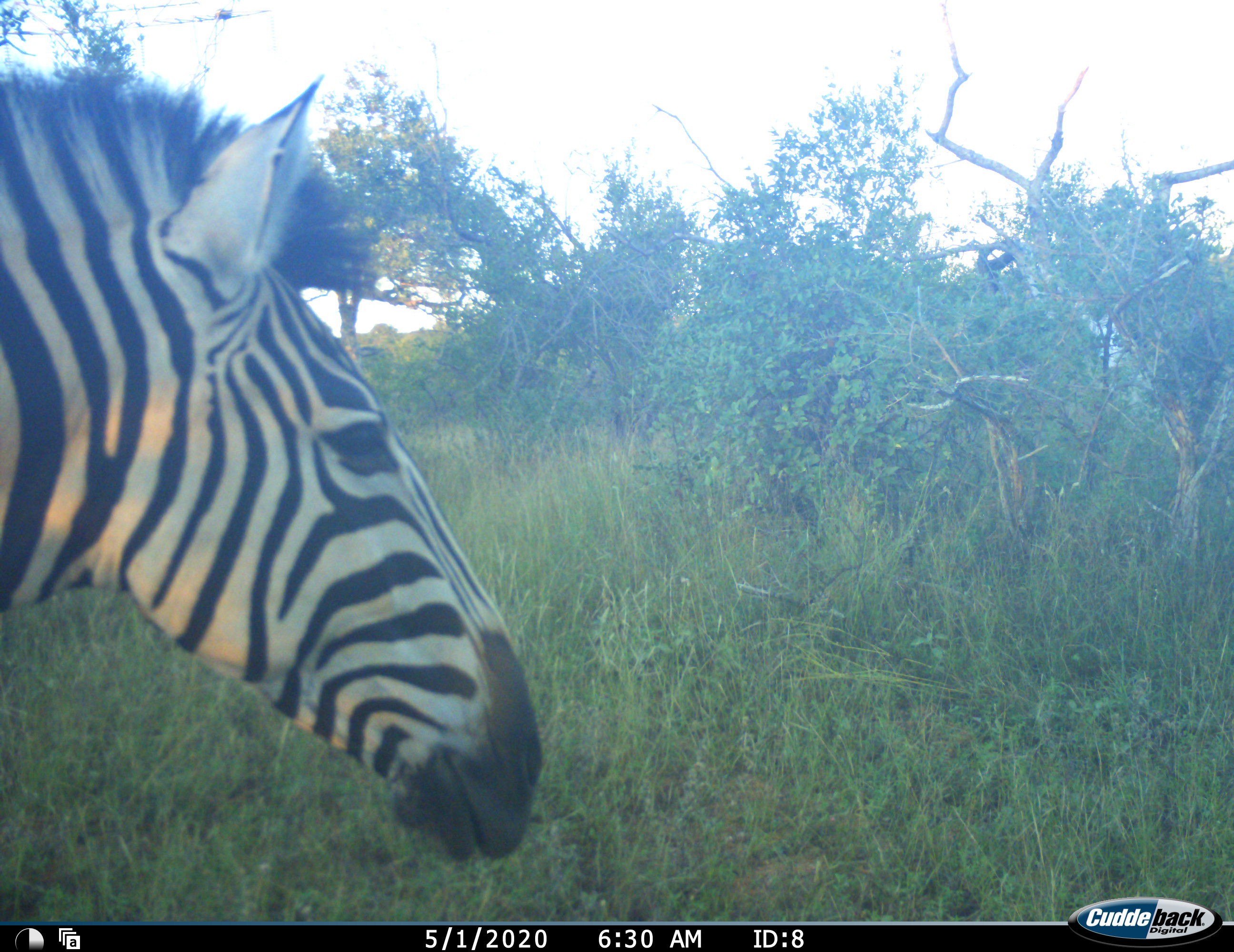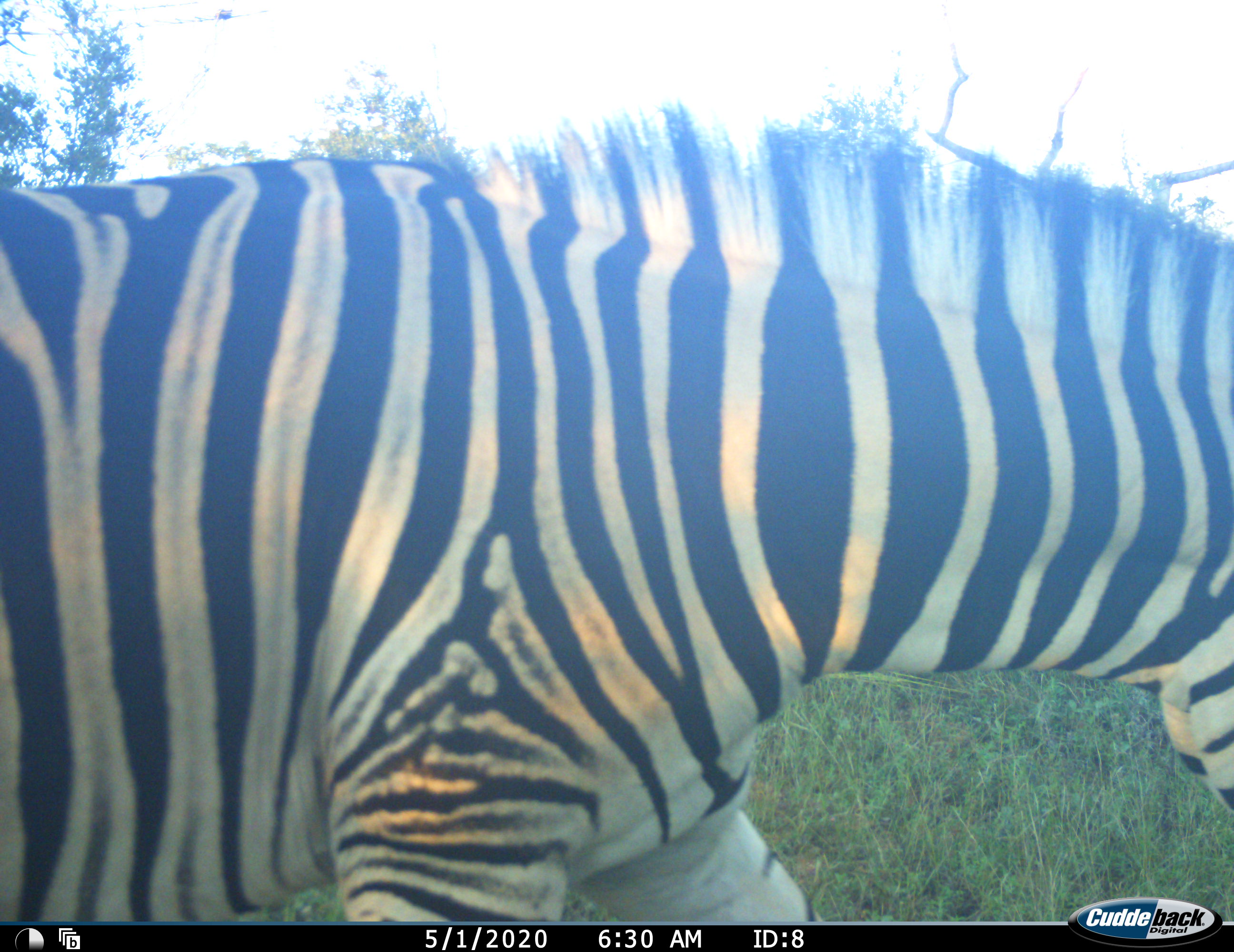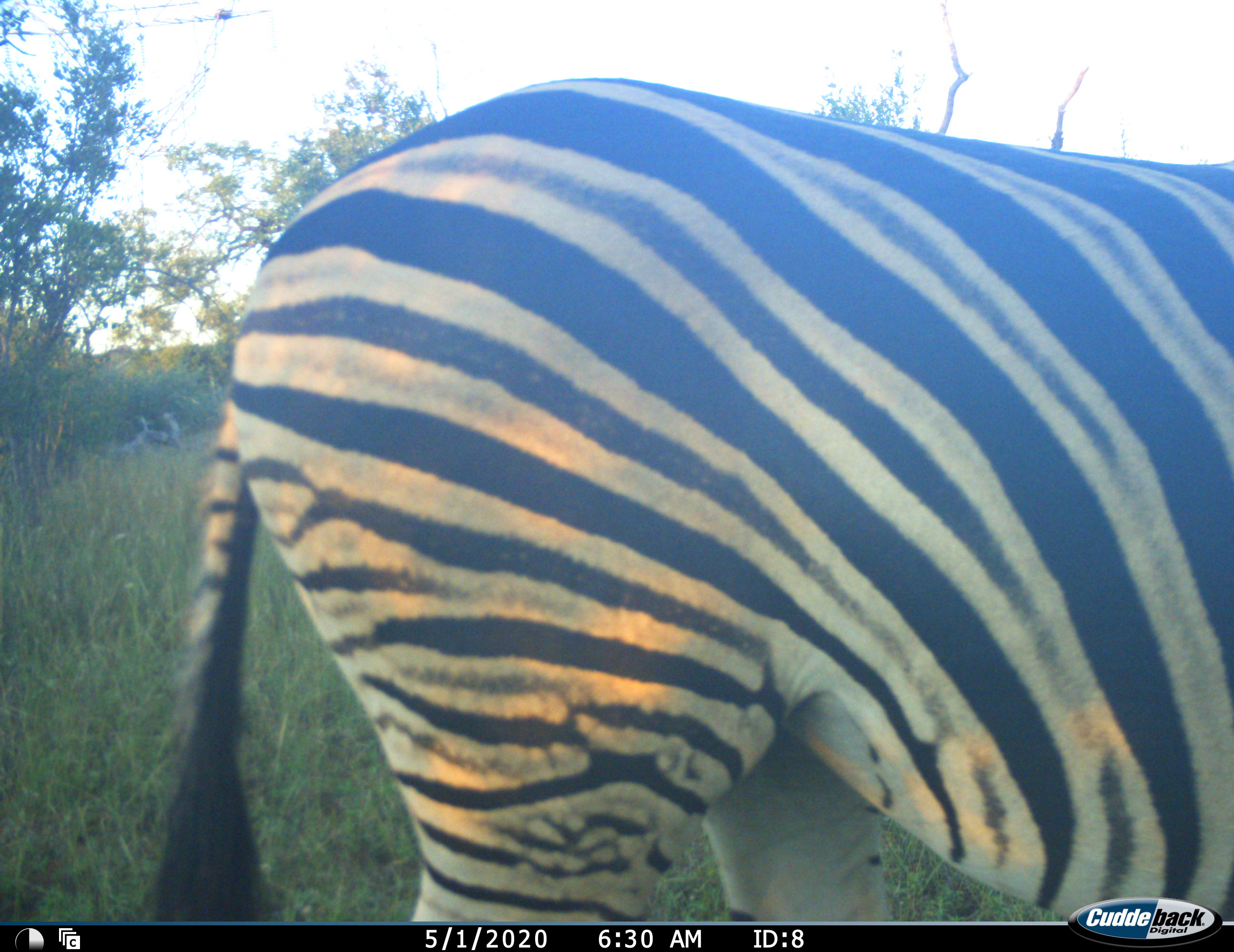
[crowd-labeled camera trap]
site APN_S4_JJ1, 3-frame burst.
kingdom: Animalia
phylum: Chordata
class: Mammalia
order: Perissodactyla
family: Equidae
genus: Equus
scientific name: Equus quagga burchellii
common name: burchell's zebra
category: zebraburchells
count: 1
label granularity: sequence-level